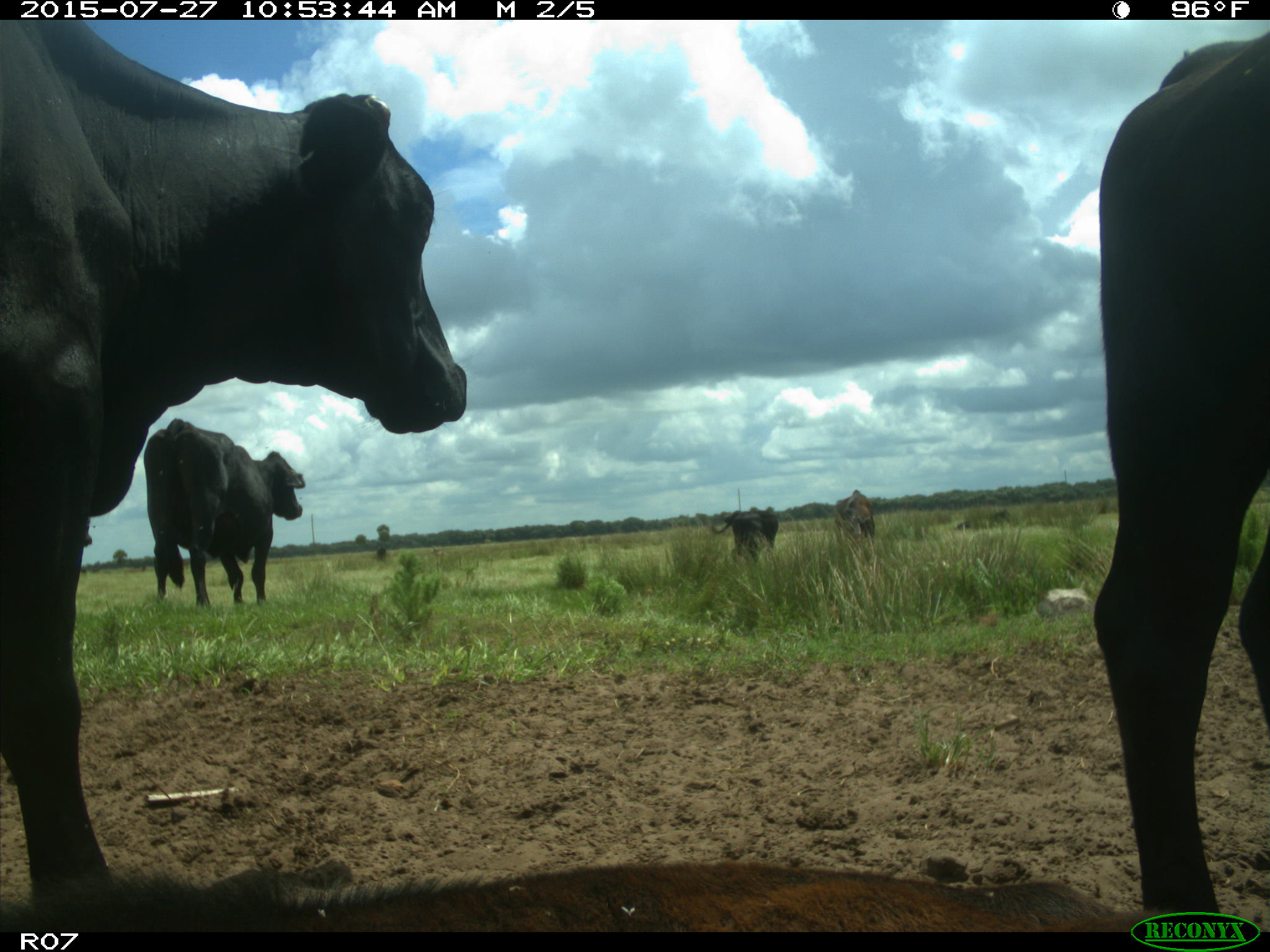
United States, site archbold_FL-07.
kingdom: Animalia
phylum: Chordata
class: Mammalia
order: Artiodactyla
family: Bovidae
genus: Bos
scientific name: Bos taurus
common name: domestic cow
Bos taurus (domestic cow).